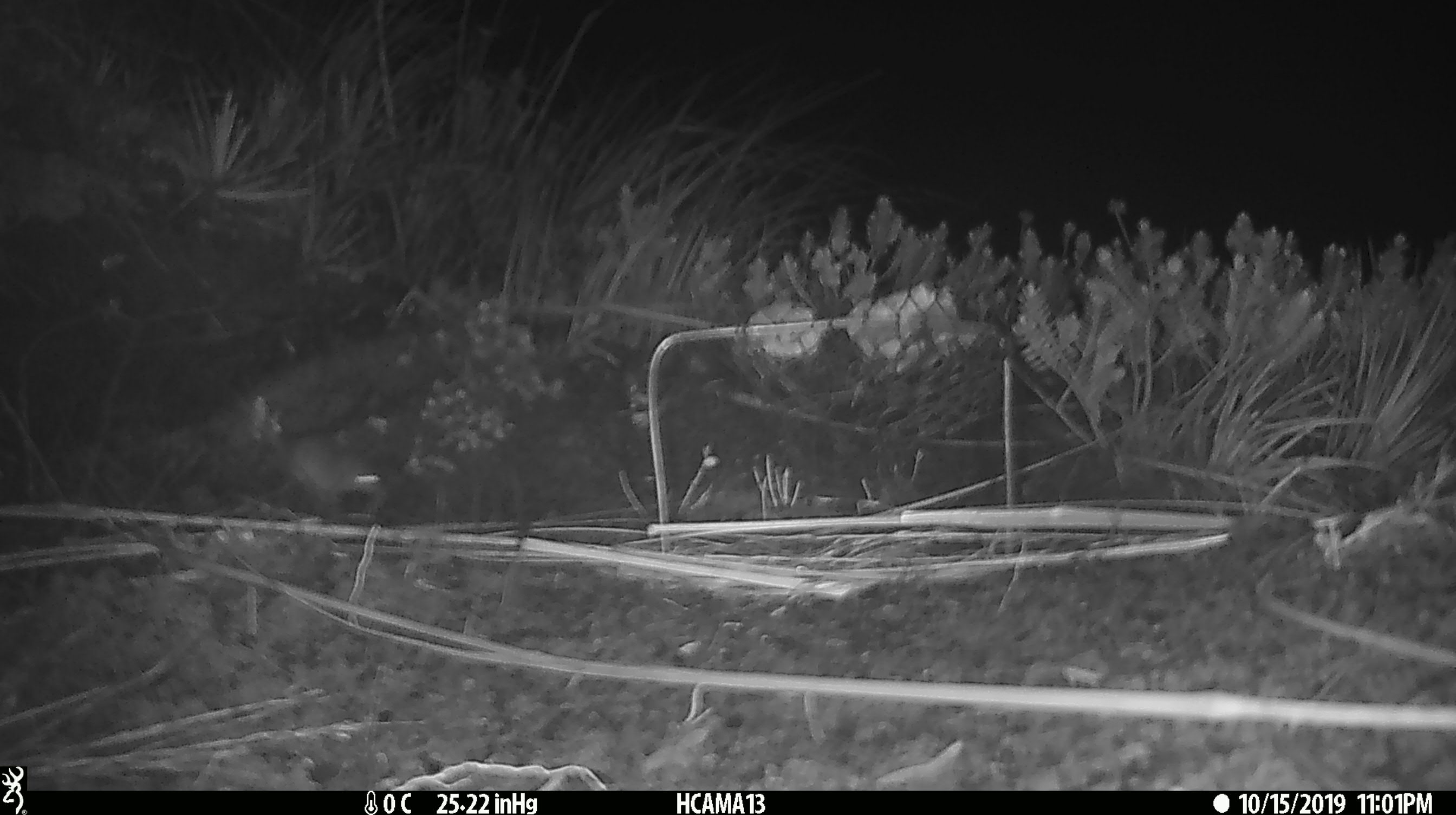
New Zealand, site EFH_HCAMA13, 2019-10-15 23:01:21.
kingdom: Animalia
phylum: Chordata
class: Mammalia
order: Rodentia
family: Muridae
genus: Mus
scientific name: Mus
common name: mouse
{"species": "mouse (Mus)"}